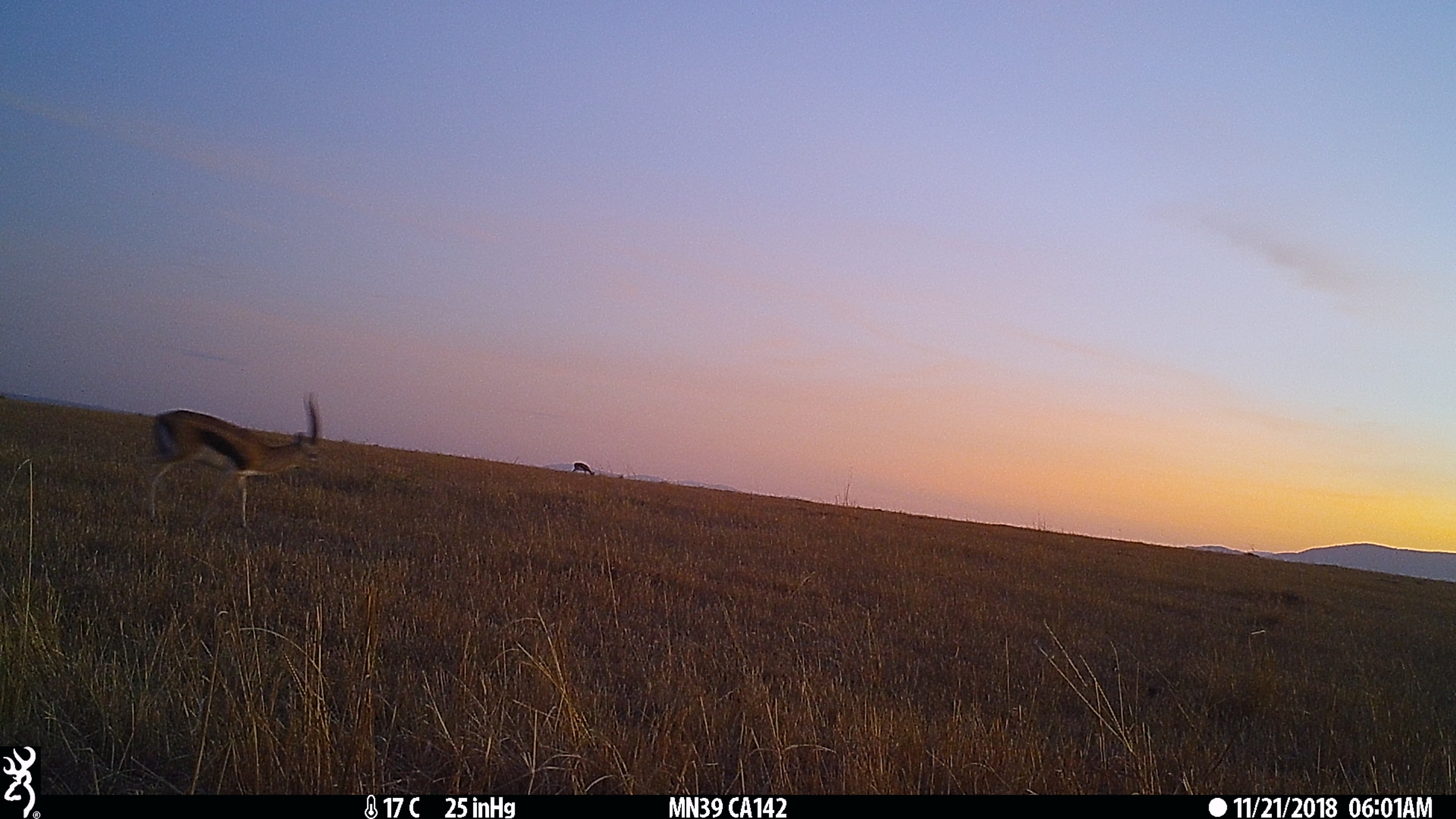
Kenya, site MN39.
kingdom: Animalia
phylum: Chordata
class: Mammalia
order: Artiodactyla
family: Bovidae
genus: Eudorcas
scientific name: Eudorcas thomsonii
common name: thomon's gazelle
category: gazelle thomsons